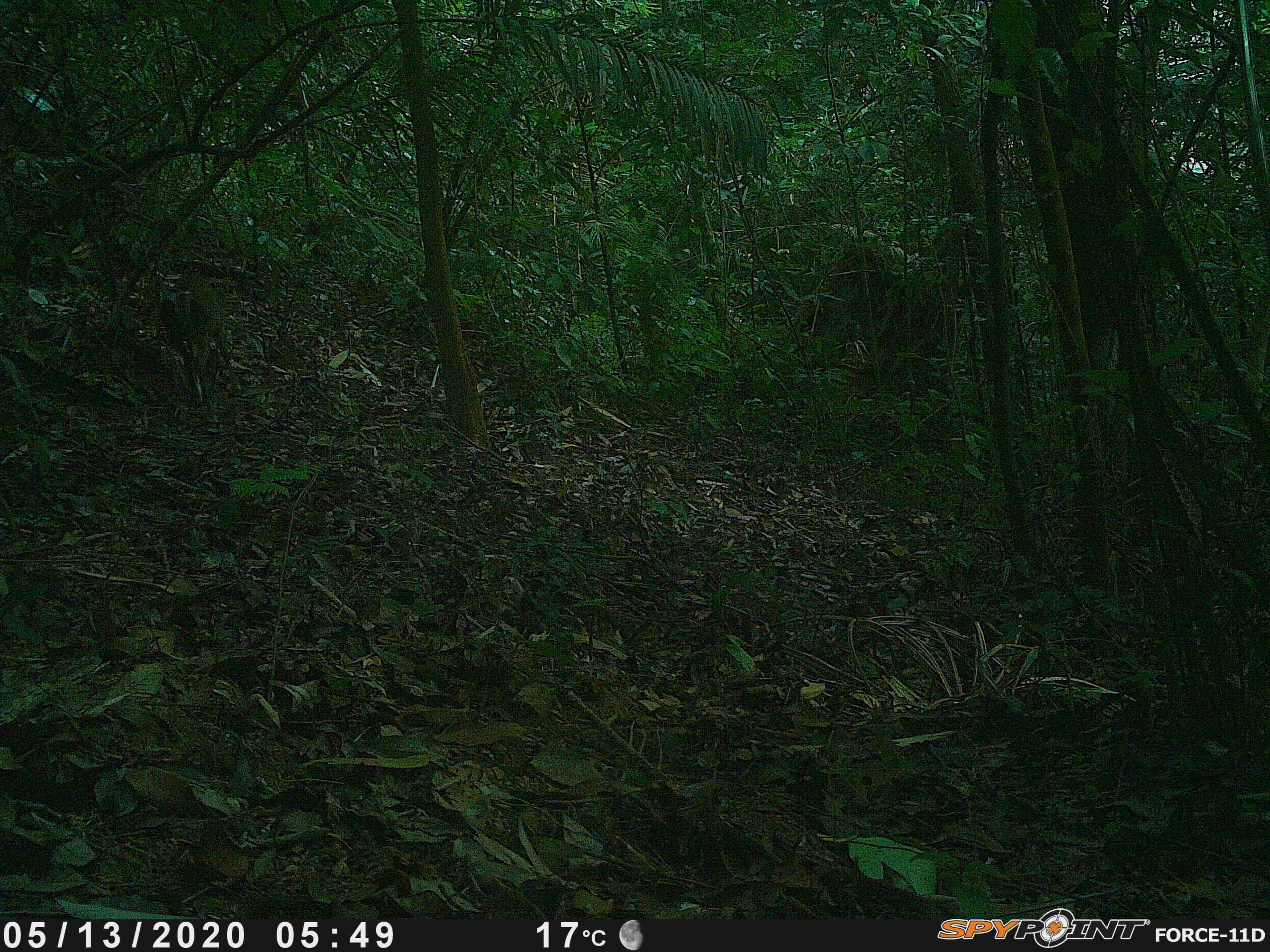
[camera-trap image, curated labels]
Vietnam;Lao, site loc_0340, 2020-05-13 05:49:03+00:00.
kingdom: Animalia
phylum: Chordata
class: Mammalia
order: Artiodactyla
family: Cervidae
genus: Muntiacus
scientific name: Muntiacus vuquangensis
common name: large-antlered muntjac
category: large antlered muntjac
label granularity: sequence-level